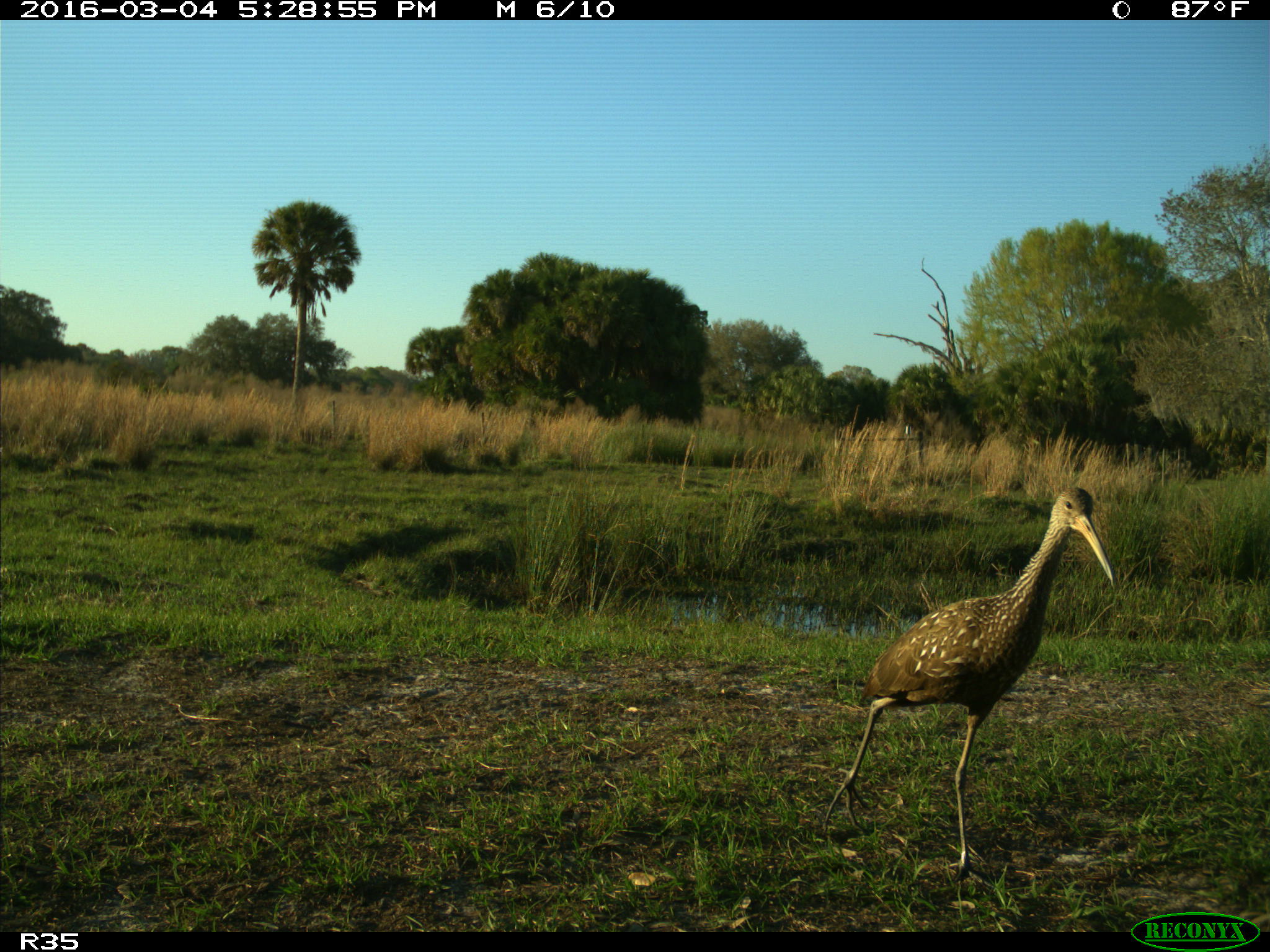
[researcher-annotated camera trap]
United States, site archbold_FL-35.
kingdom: Animalia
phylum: Chordata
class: Aves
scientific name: Aves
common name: birds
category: unidentified bird